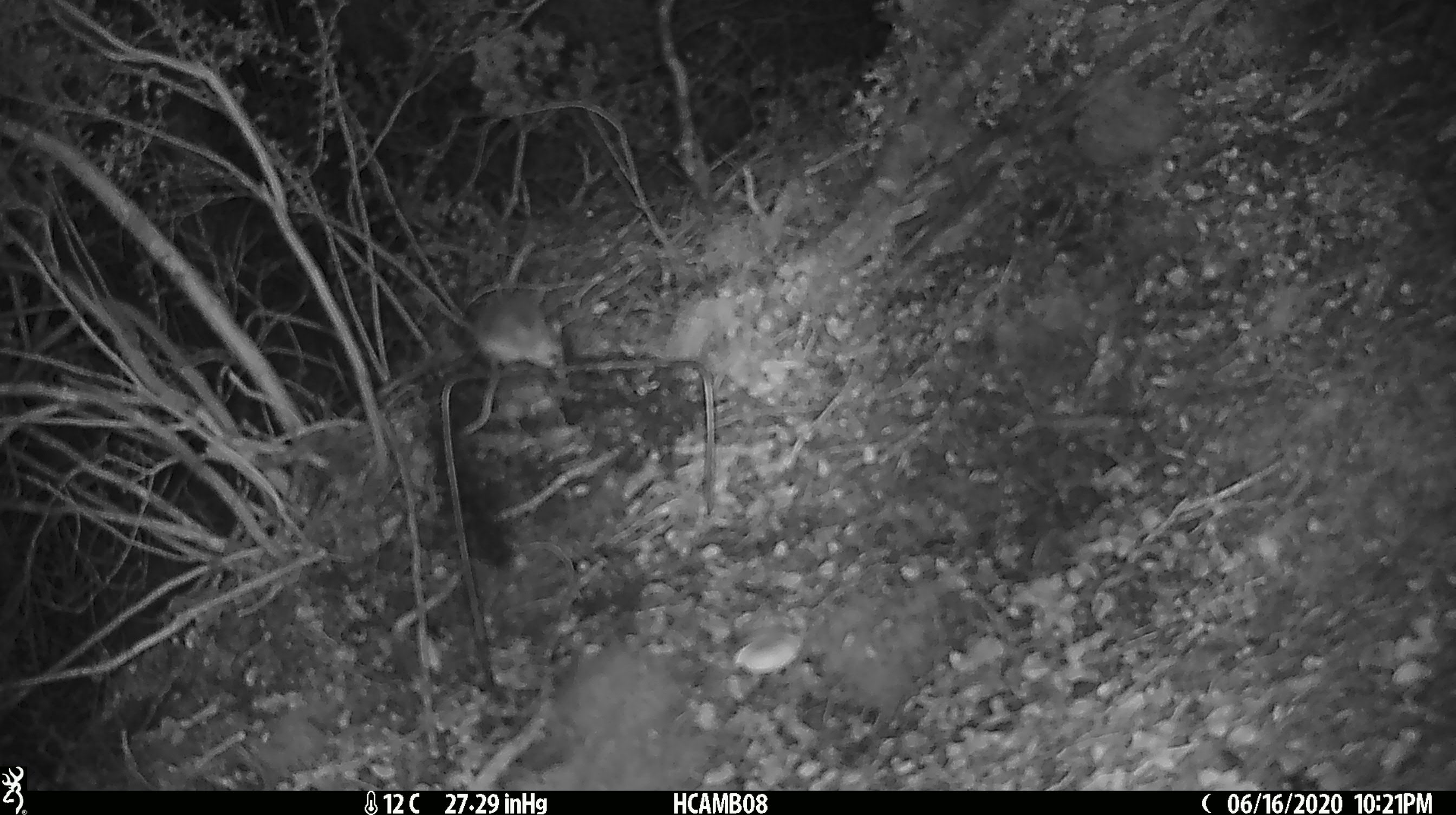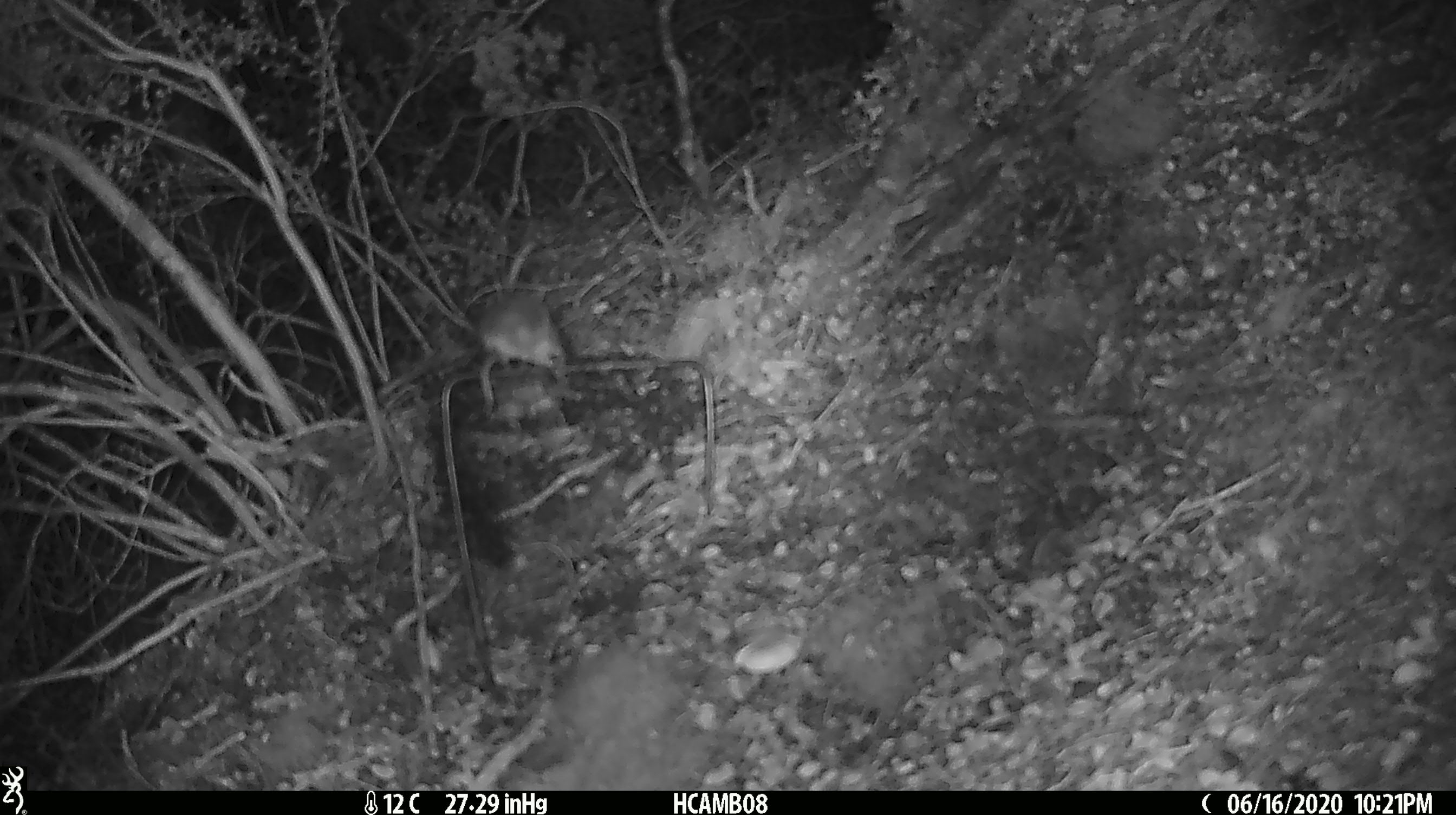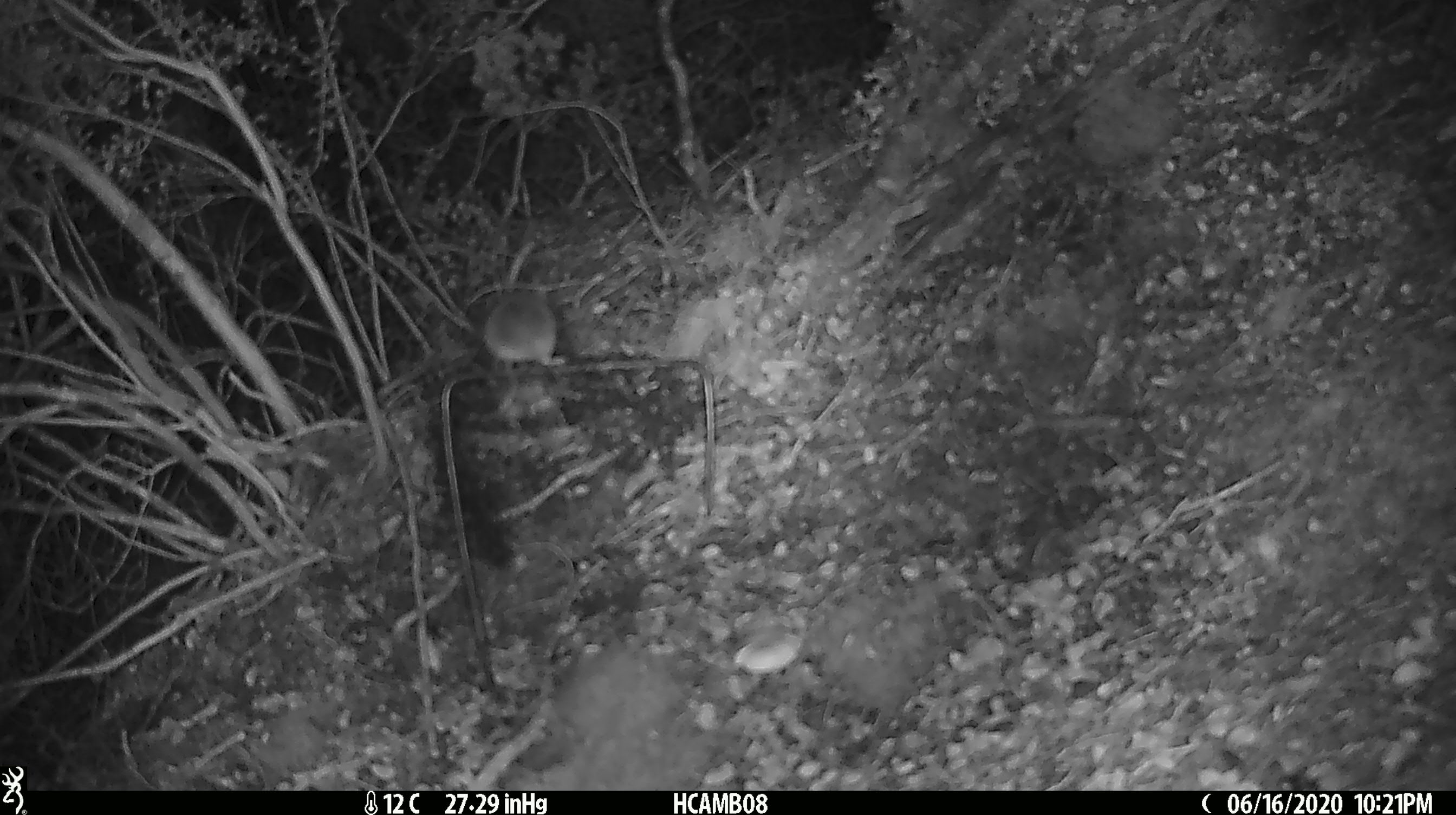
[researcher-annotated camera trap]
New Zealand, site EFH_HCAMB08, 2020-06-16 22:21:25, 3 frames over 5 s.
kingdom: Animalia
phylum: Chordata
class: Mammalia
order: Rodentia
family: Muridae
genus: Mus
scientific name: Mus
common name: mouse